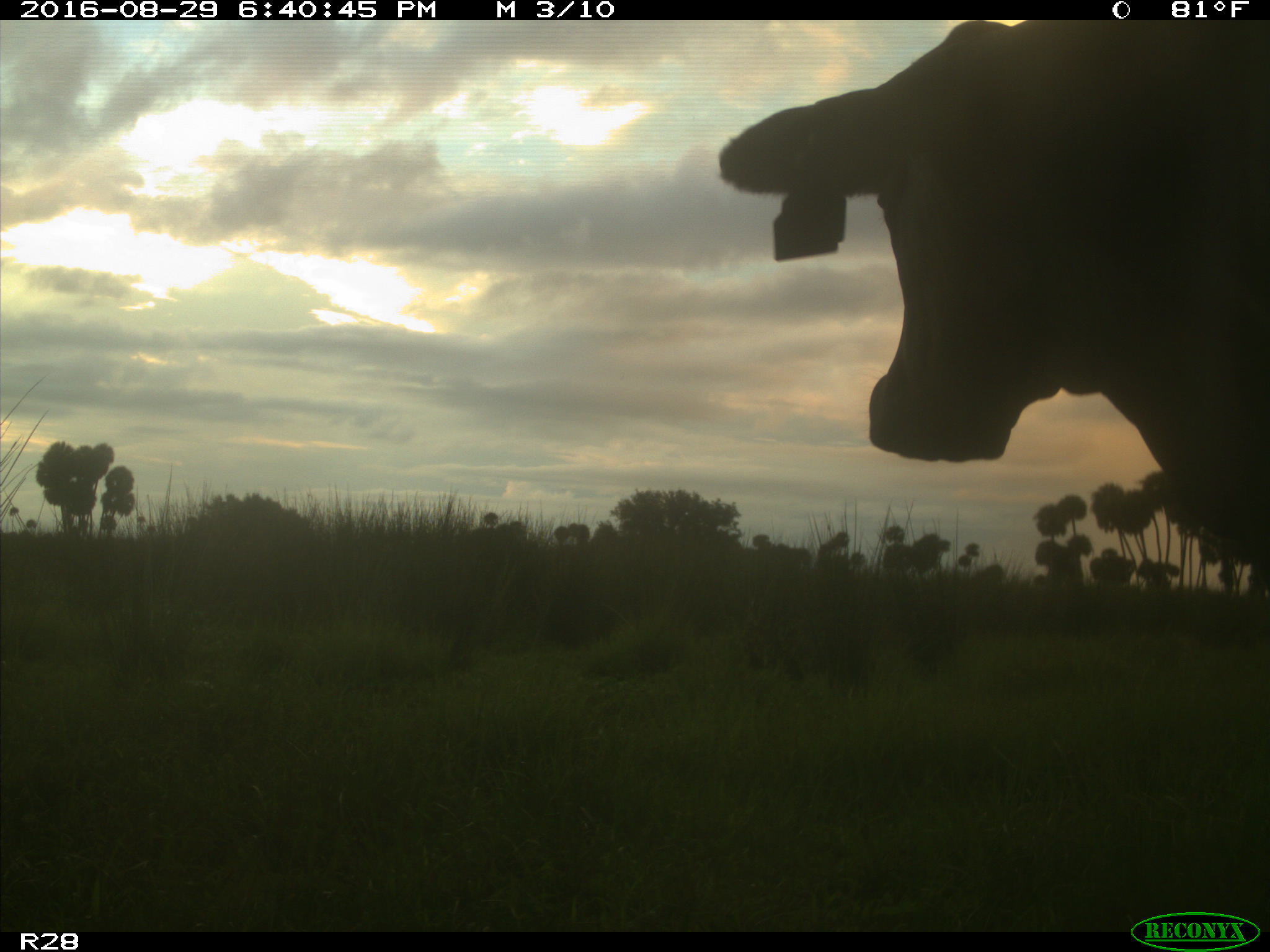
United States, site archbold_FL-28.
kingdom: Animalia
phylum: Chordata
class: Mammalia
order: Artiodactyla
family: Bovidae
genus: Bos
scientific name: Bos taurus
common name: domestic cow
Bos taurus (domestic cow).